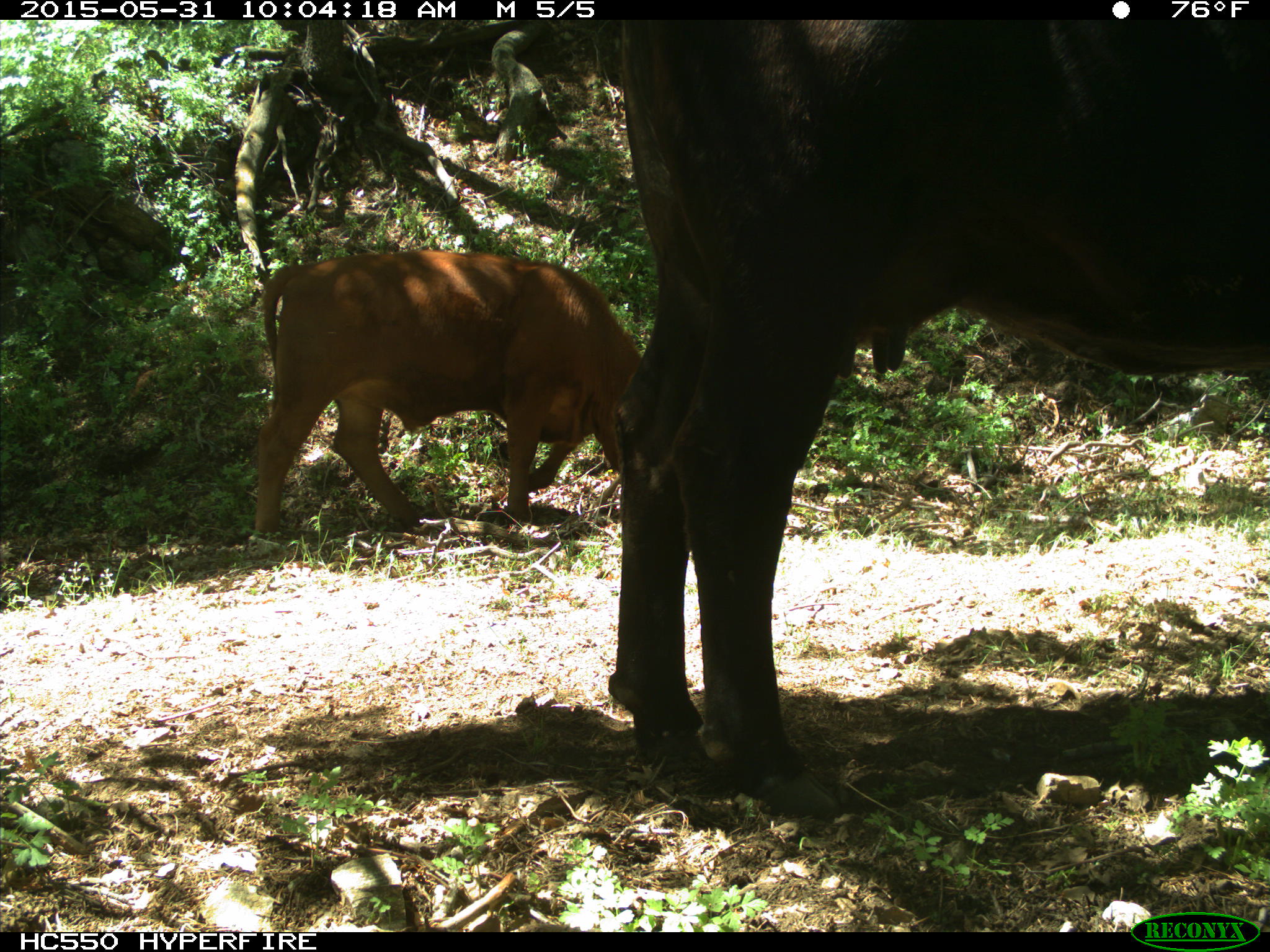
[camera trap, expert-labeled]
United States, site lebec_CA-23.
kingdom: Animalia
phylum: Chordata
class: Mammalia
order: Artiodactyla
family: Bovidae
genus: Bos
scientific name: Bos taurus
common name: domestic cow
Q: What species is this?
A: Bos taurus (domestic cow).